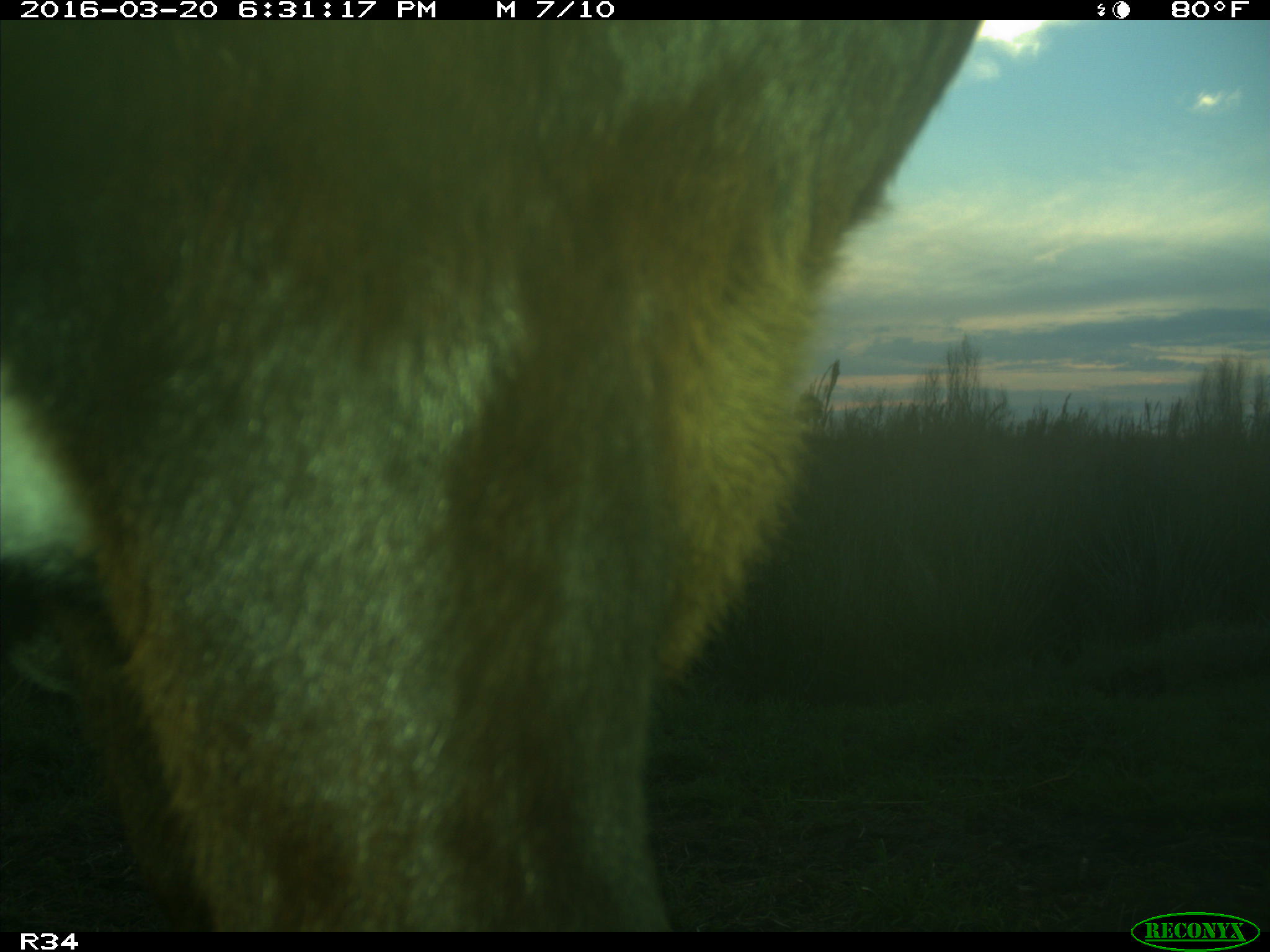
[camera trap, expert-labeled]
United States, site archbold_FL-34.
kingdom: Animalia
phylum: Chordata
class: Mammalia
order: Artiodactyla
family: Bovidae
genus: Bos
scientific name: Bos taurus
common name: domestic cow